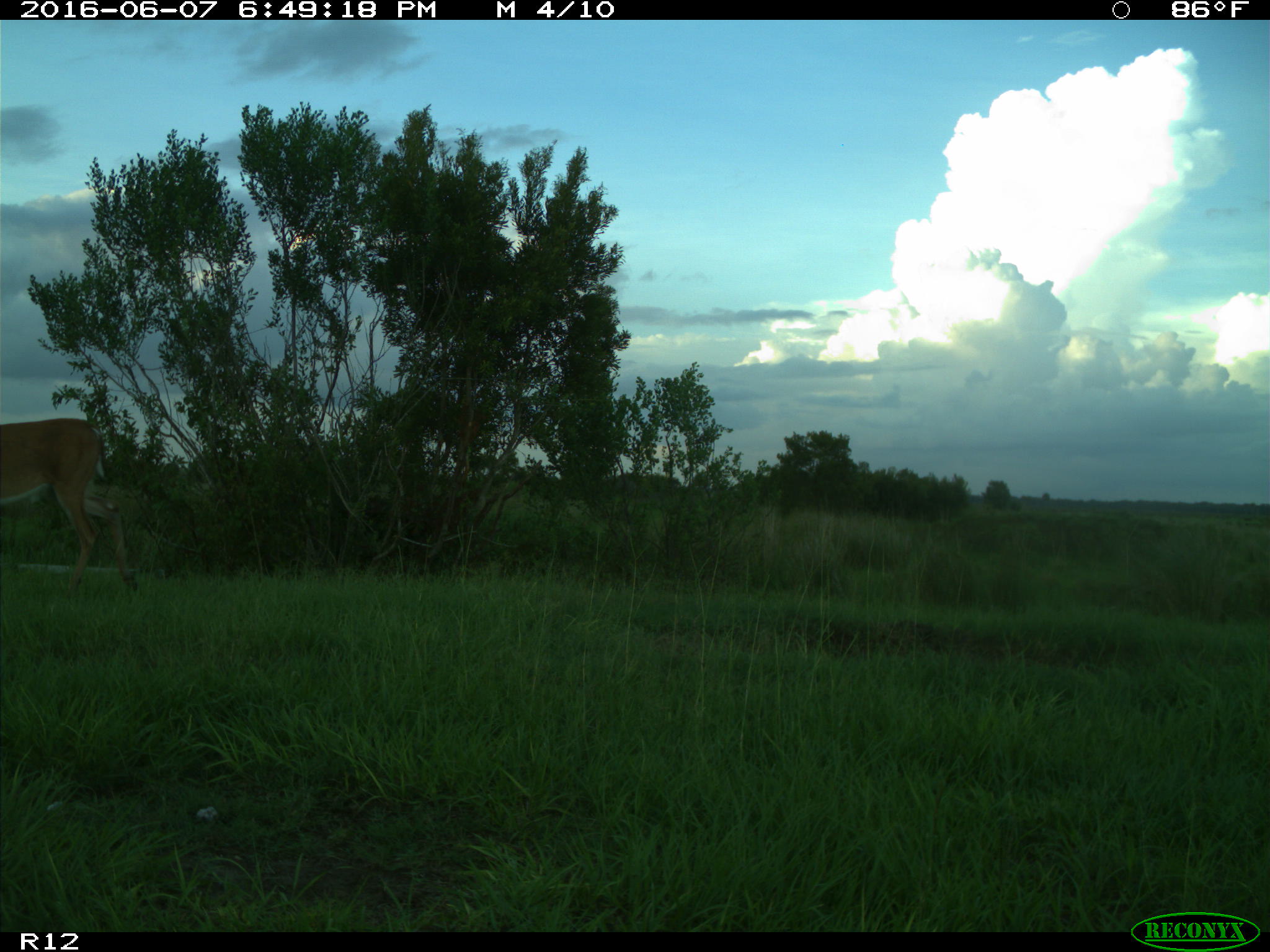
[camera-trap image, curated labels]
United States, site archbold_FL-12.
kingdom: Animalia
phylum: Chordata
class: Mammalia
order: Artiodactyla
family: Cervidae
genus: Odocoileus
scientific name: Odocoileus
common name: deer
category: unidentified deer